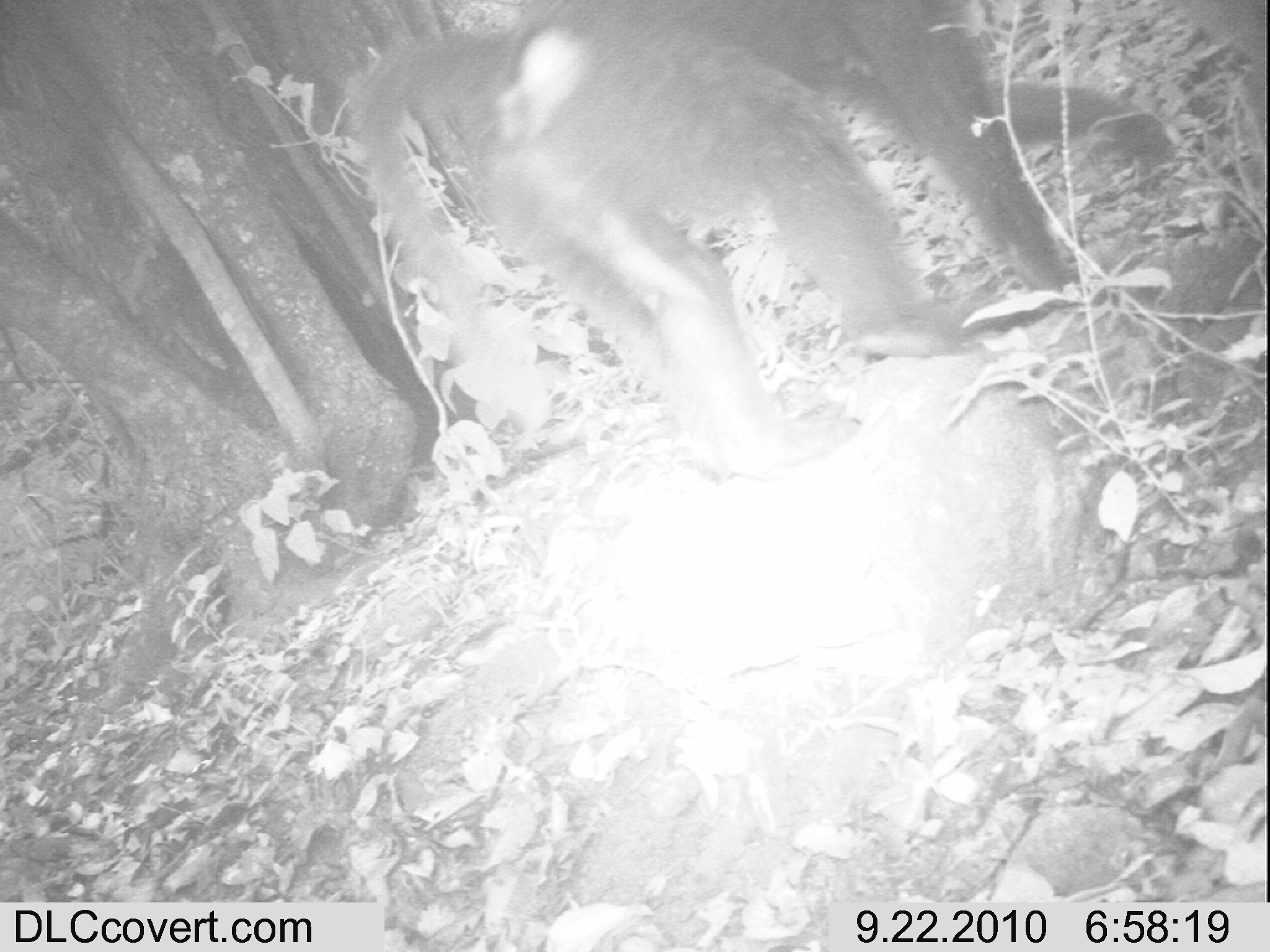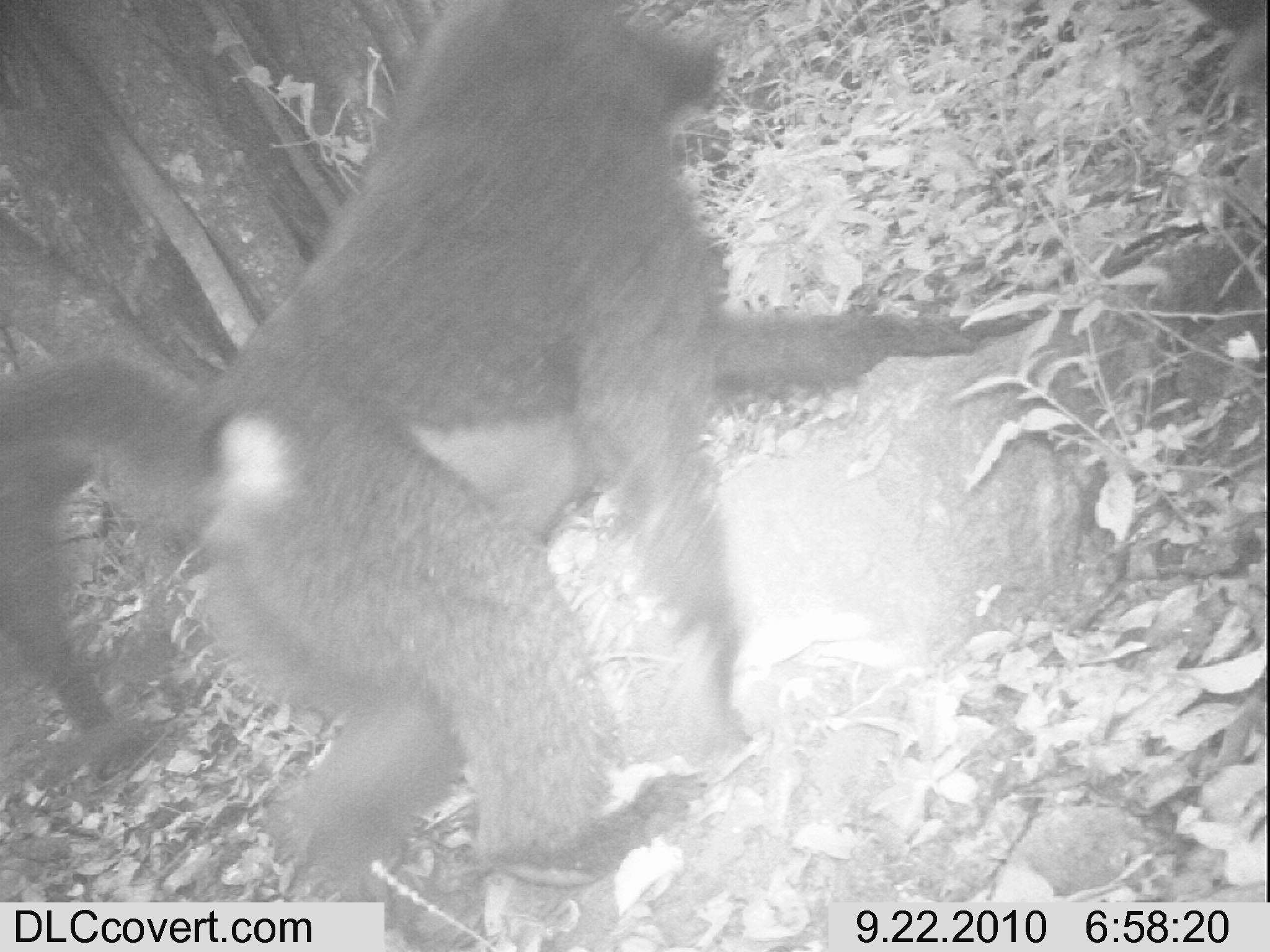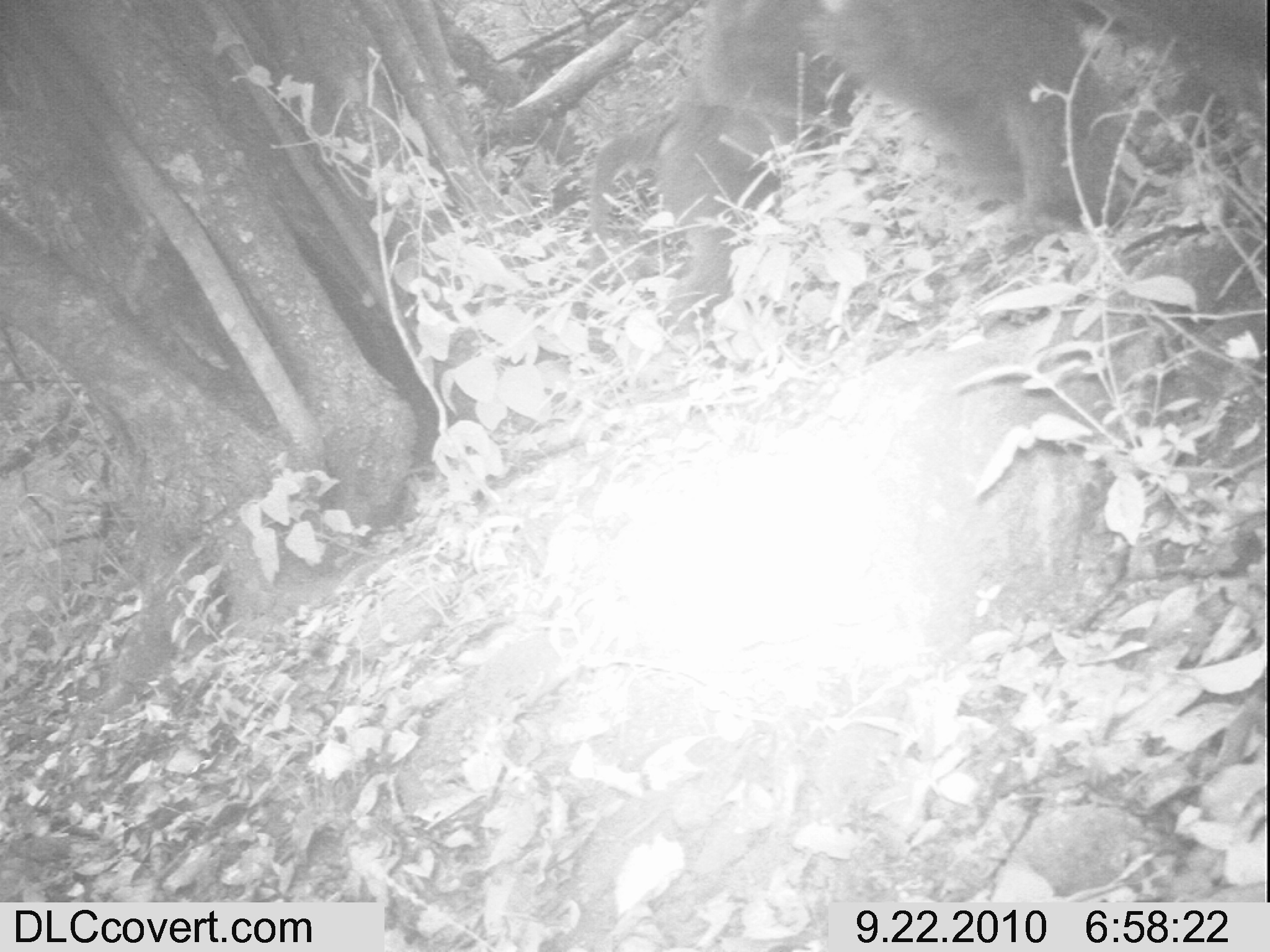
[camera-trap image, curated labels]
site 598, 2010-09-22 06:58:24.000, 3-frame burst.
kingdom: Animalia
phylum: Chordata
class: Mammalia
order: Primates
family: Cercopithecidae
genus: Papio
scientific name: Papio anubis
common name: olive baboon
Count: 1.